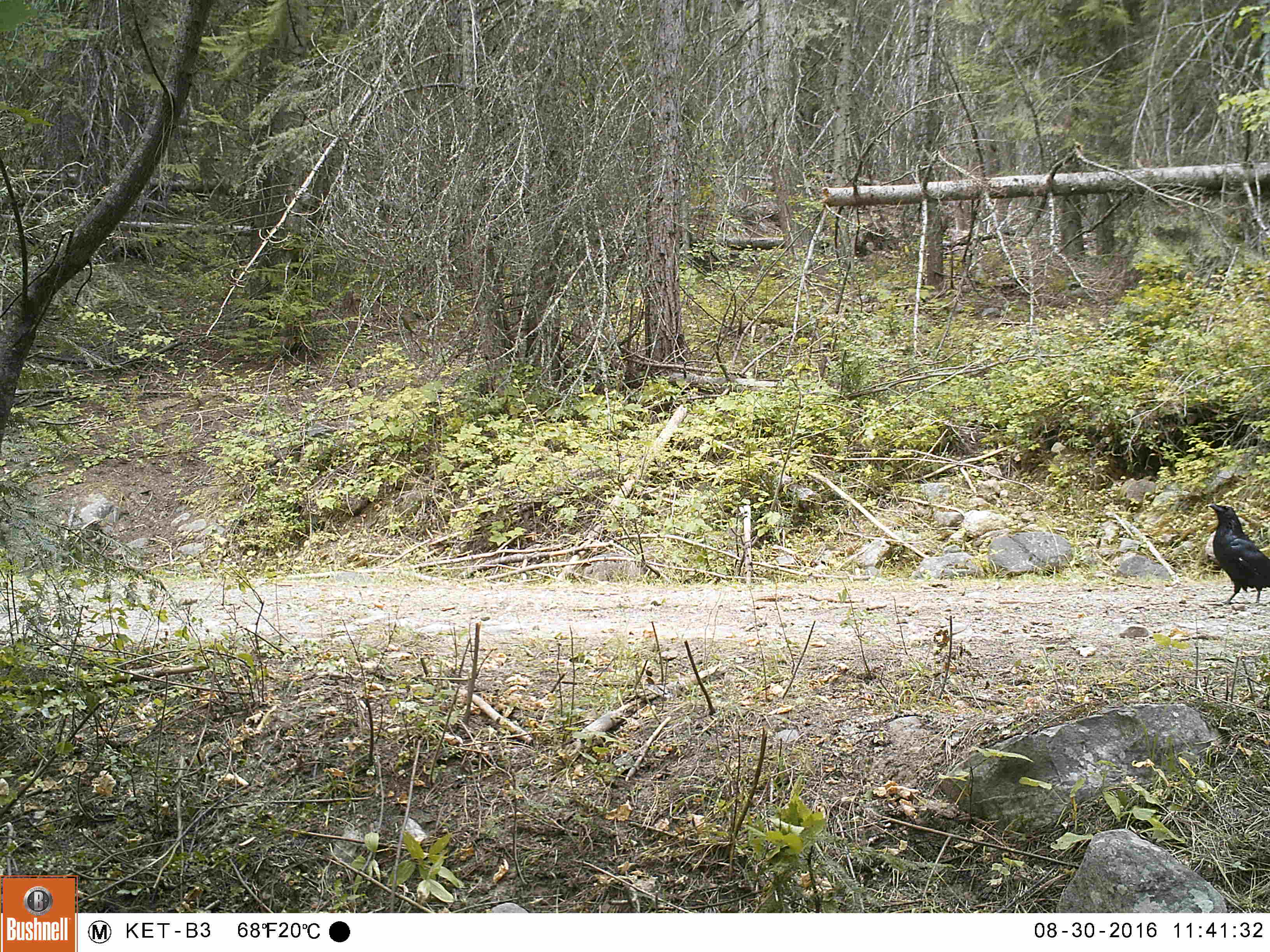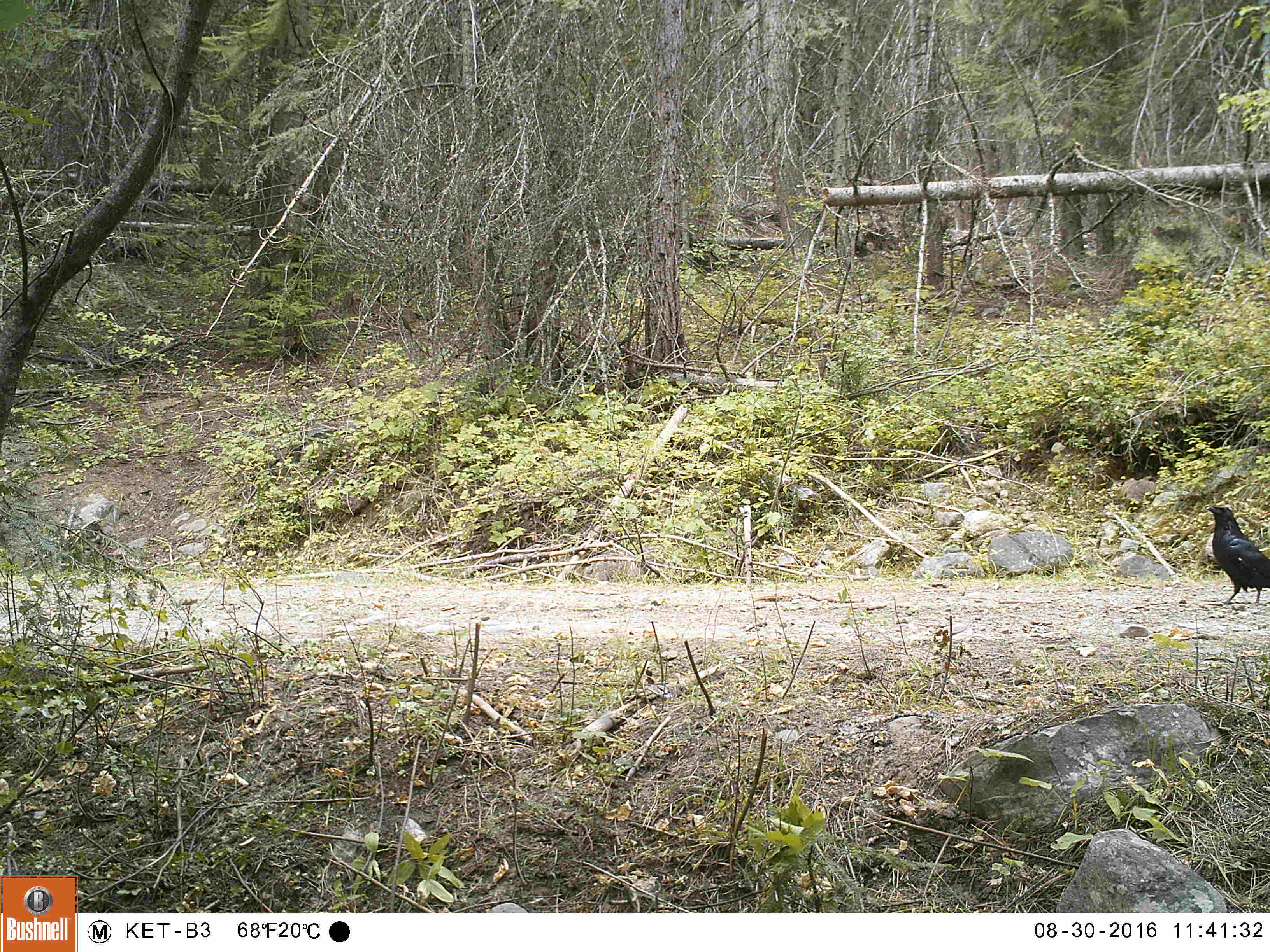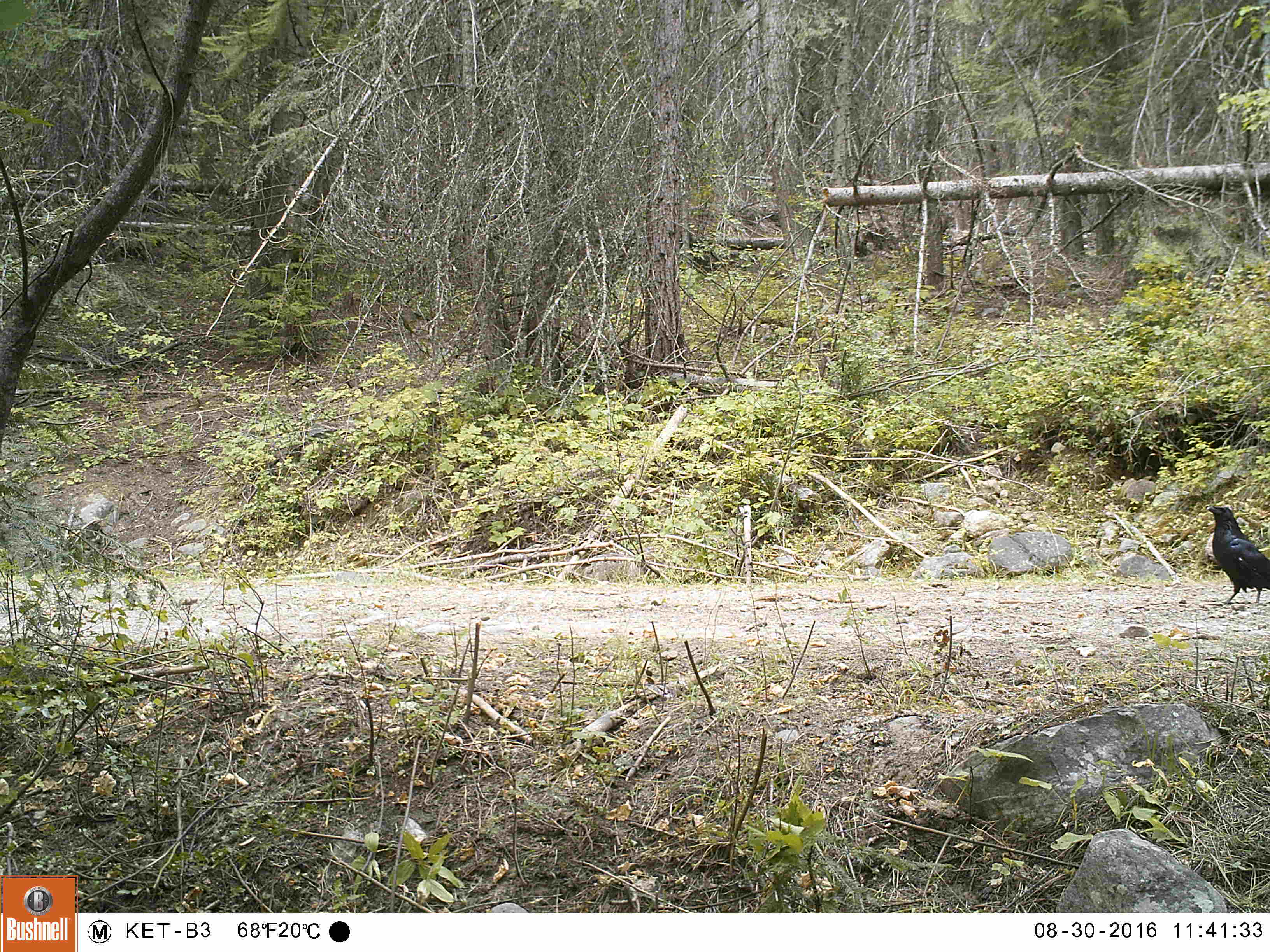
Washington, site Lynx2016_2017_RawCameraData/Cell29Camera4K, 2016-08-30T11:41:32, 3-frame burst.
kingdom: Animalia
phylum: Chordata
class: Aves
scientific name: Aves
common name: birds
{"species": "Aves (birds)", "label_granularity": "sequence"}